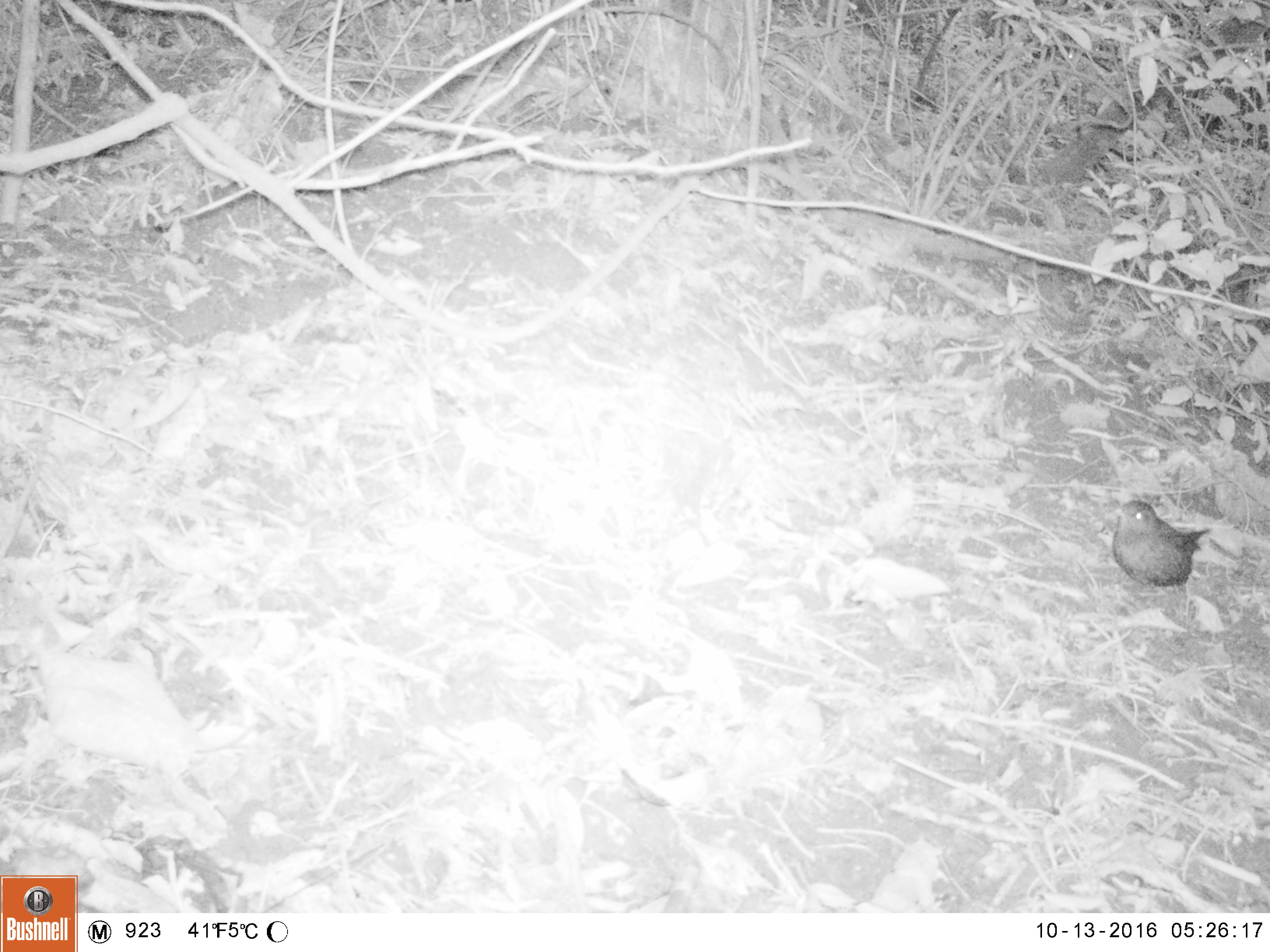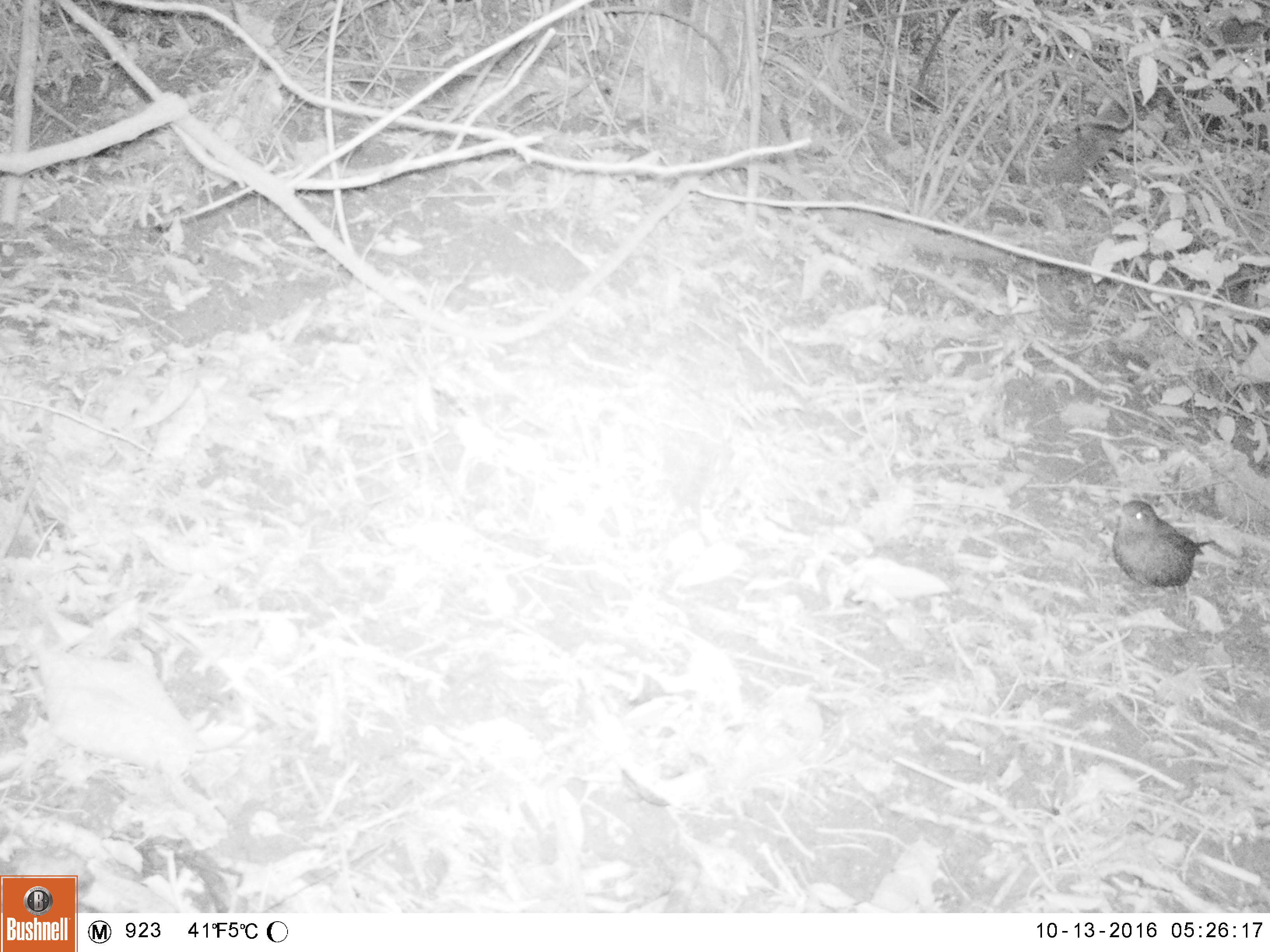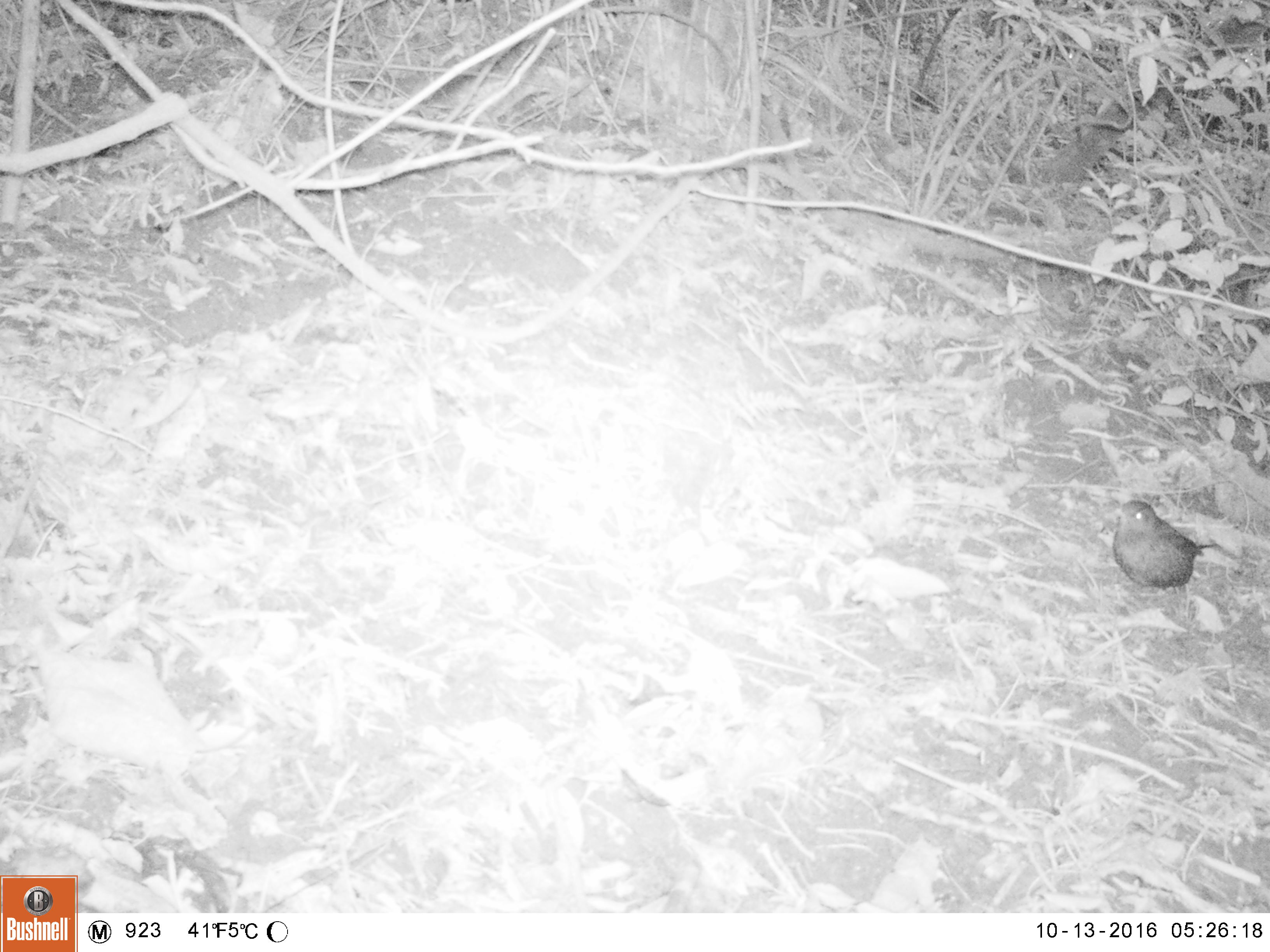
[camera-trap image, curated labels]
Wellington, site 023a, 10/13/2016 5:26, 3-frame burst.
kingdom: Animalia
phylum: Chordata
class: Aves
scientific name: Aves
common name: bird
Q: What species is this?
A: Bird (Aves).